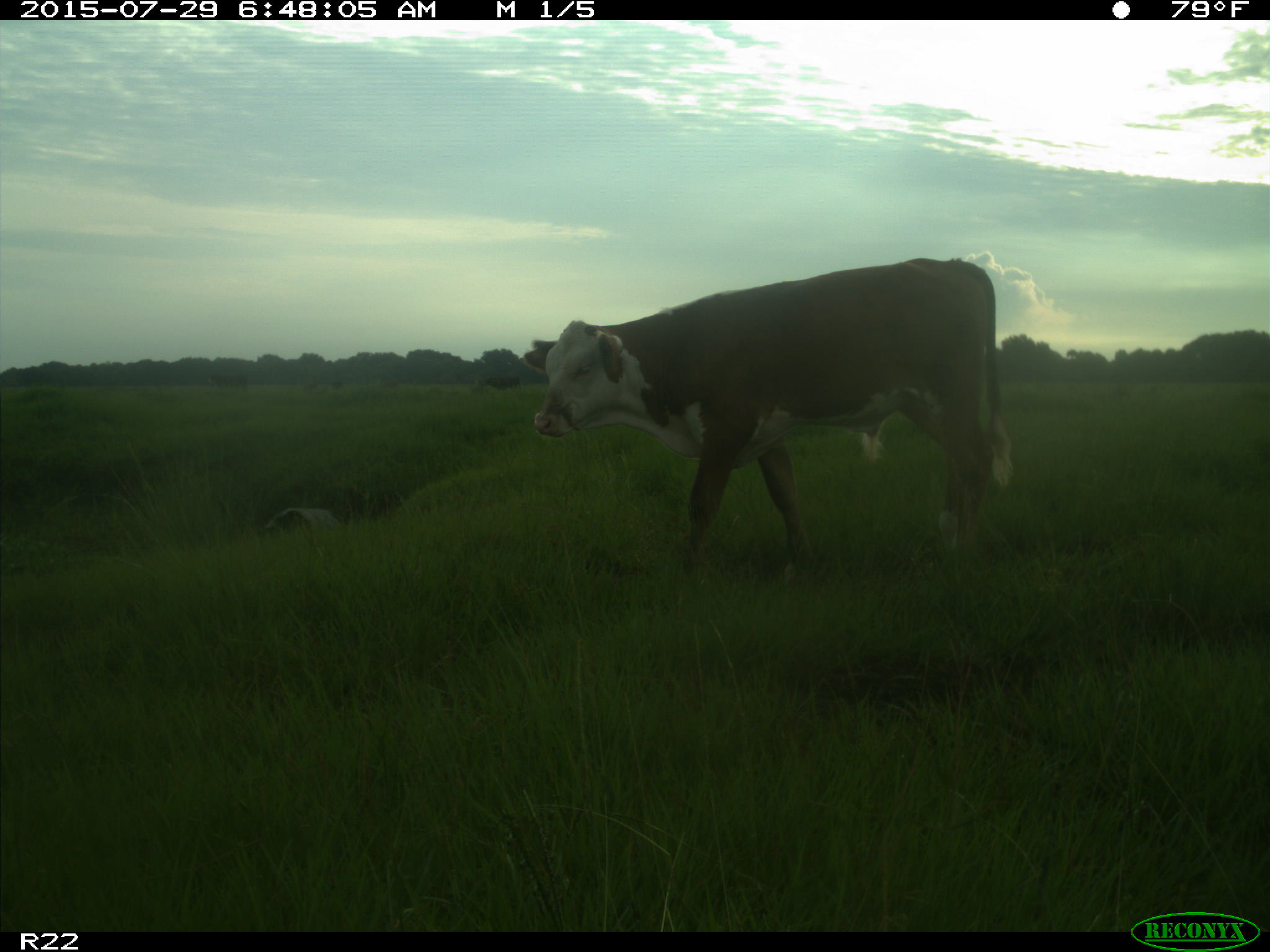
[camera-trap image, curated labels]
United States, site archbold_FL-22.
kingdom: Animalia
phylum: Chordata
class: Mammalia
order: Artiodactyla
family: Bovidae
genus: Bos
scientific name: Bos taurus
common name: domestic cow